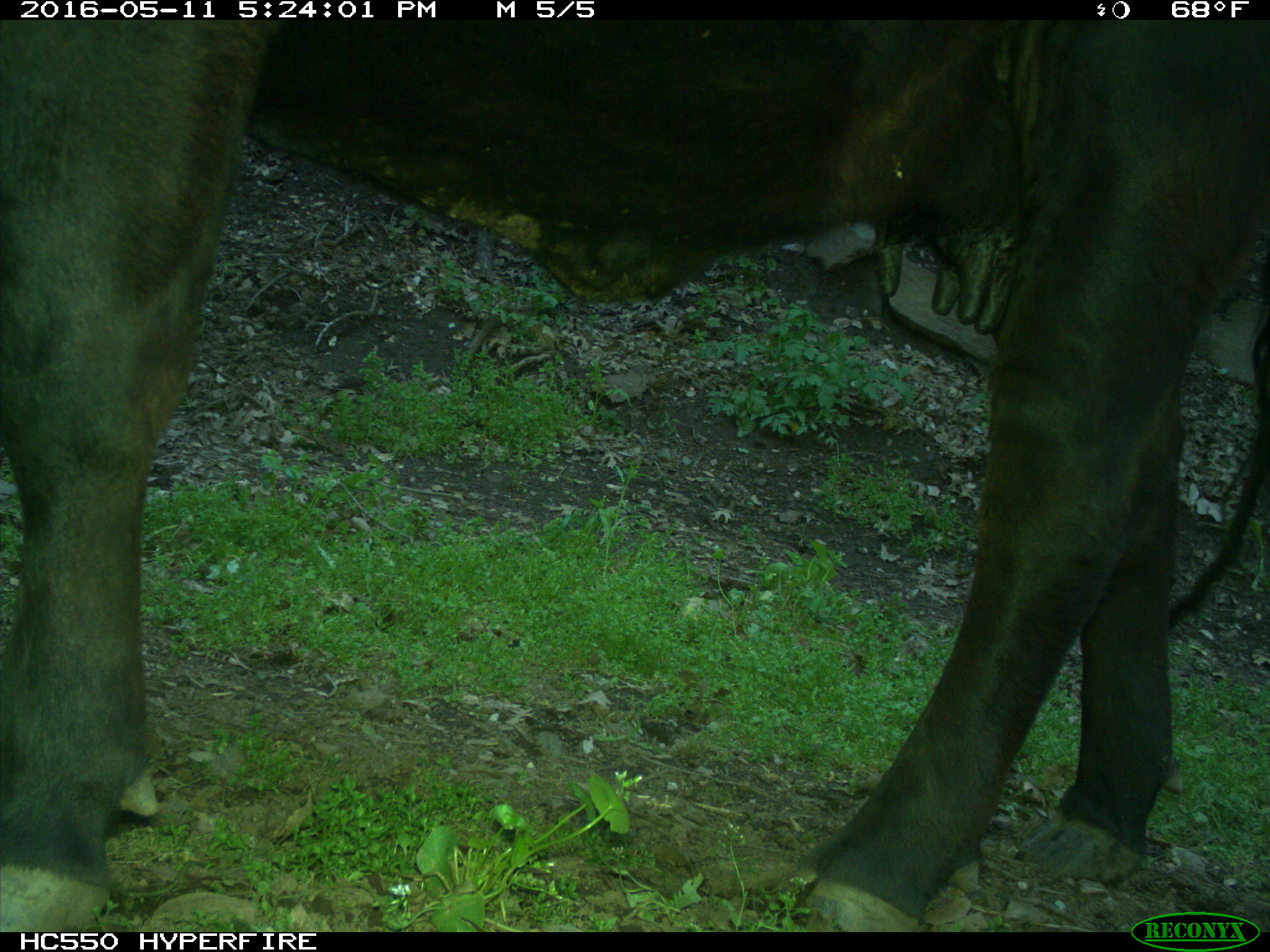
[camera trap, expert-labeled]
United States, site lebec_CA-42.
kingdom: Animalia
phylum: Chordata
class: Mammalia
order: Artiodactyla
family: Bovidae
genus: Bos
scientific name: Bos taurus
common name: domestic cow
Bos taurus (domestic cow).